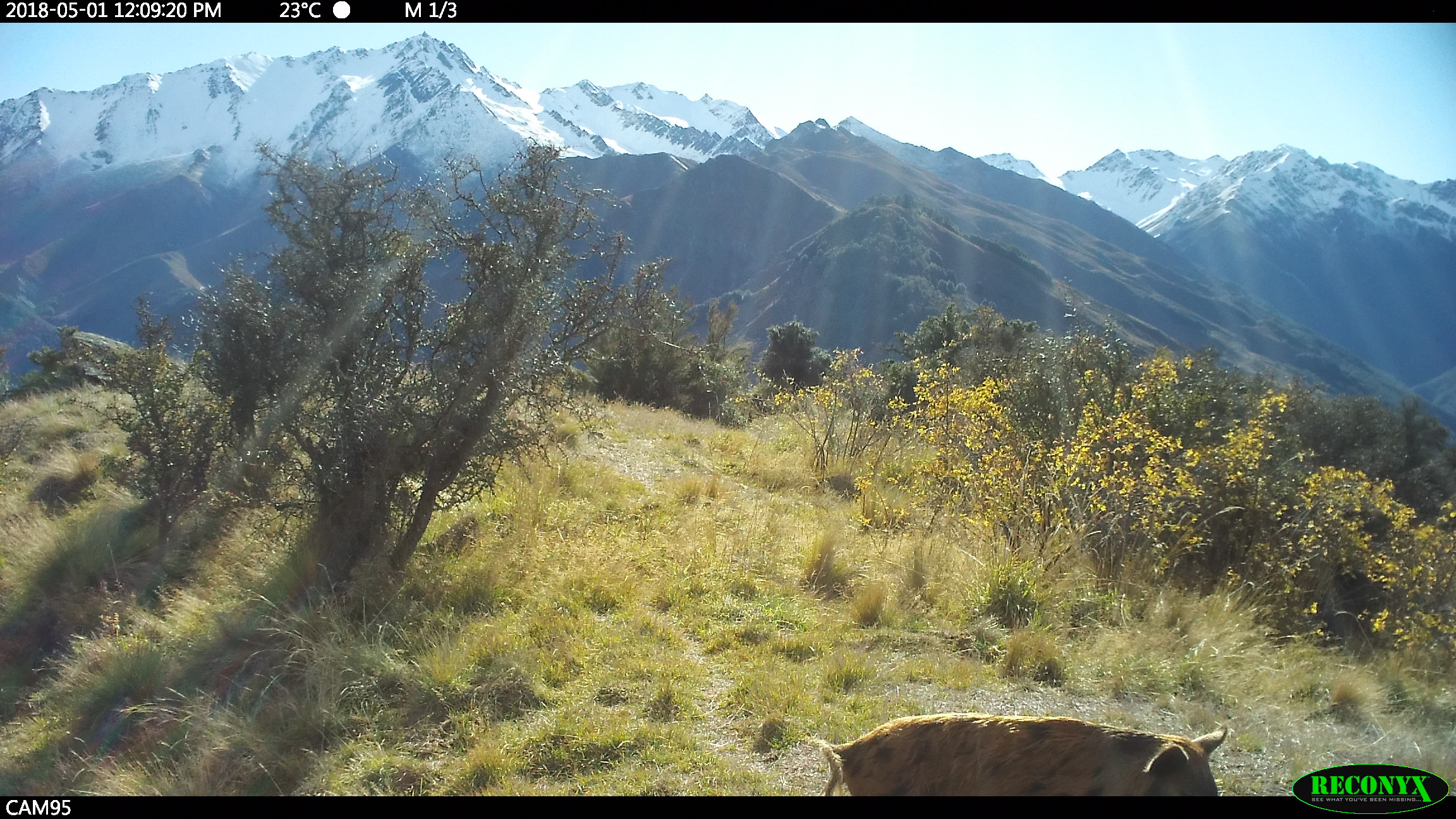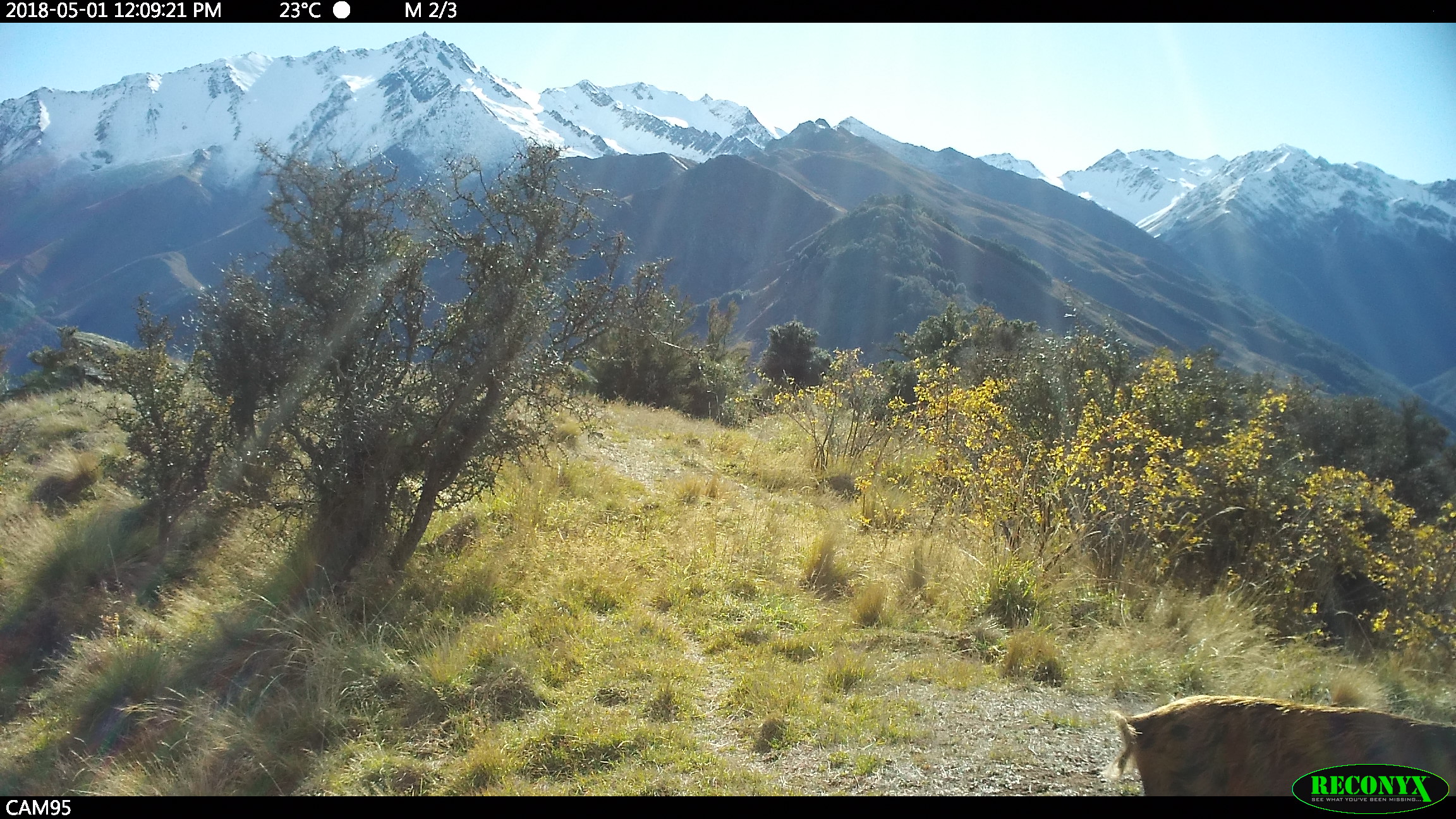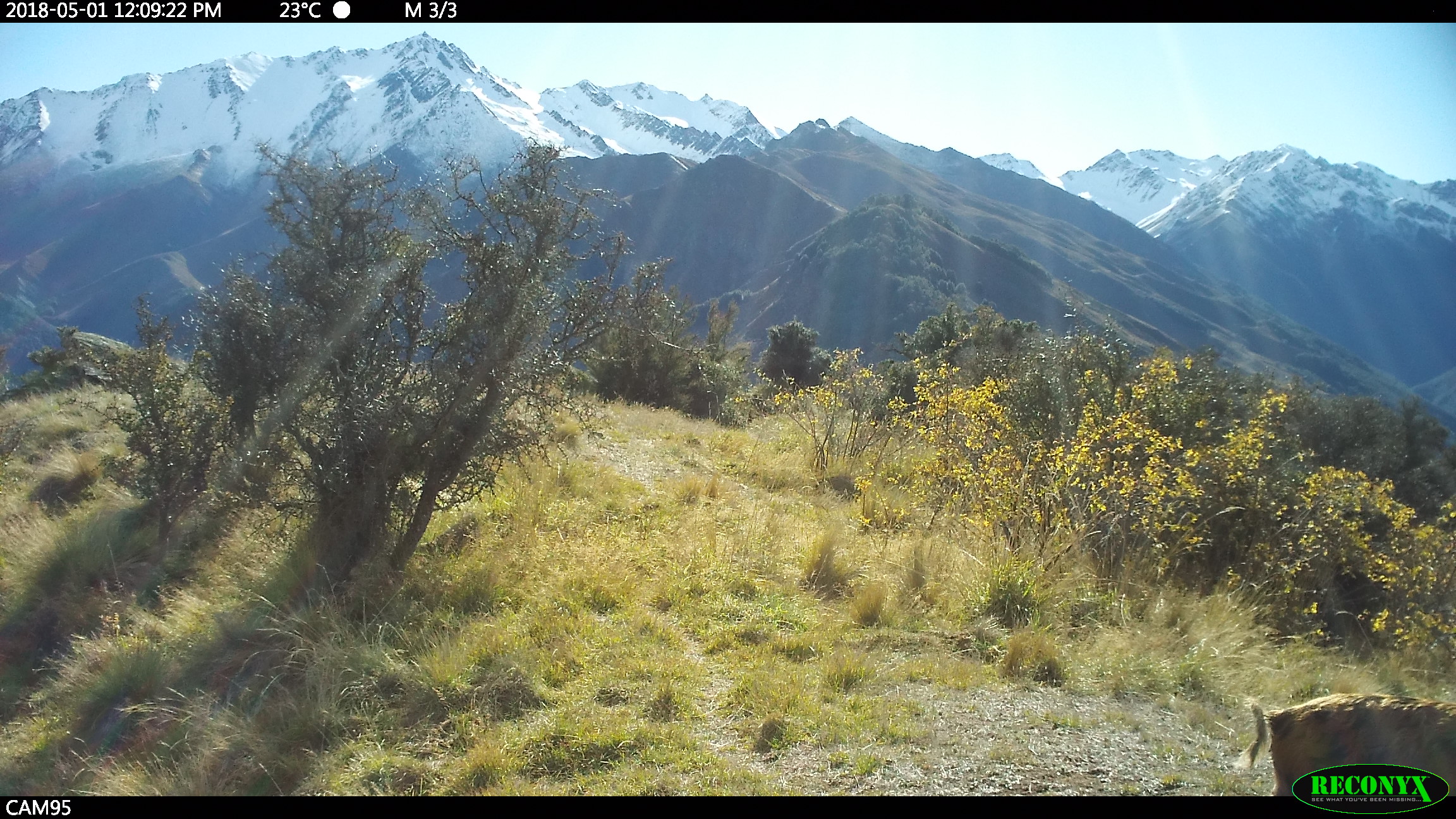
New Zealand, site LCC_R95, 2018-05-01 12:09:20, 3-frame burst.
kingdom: Animalia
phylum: Chordata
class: Mammalia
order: Artiodactyla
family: Suidae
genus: Sus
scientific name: Sus scrofa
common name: pig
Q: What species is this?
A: Pig (Sus scrofa).